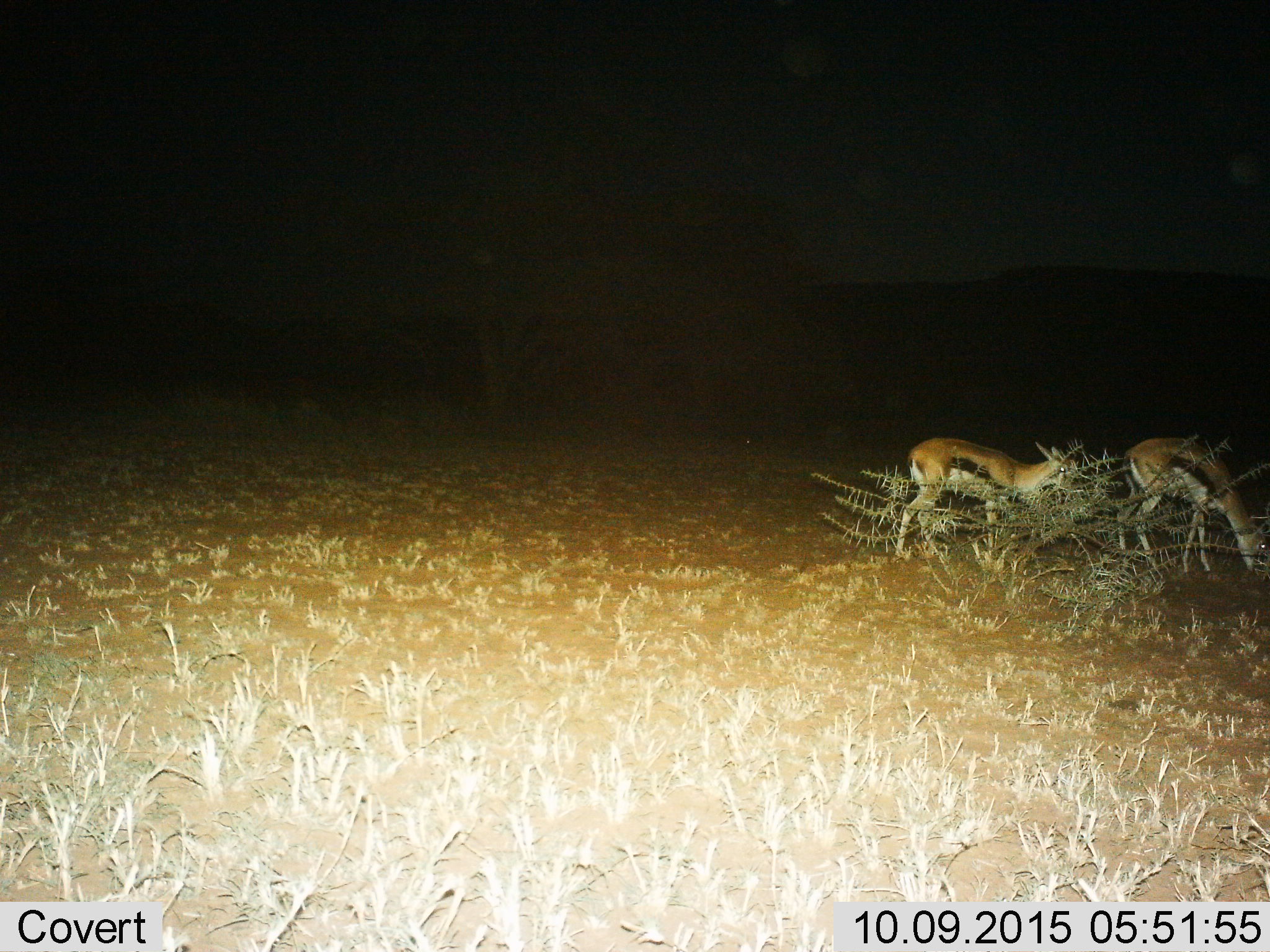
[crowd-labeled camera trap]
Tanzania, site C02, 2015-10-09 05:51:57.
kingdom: Animalia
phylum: Chordata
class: Mammalia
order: Artiodactyla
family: Bovidae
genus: Eudorcas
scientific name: Eudorcas thomsonii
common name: thomson's gazelle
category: gazellethomsons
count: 2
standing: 37%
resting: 0%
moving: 16%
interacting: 5%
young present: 0%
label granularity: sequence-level